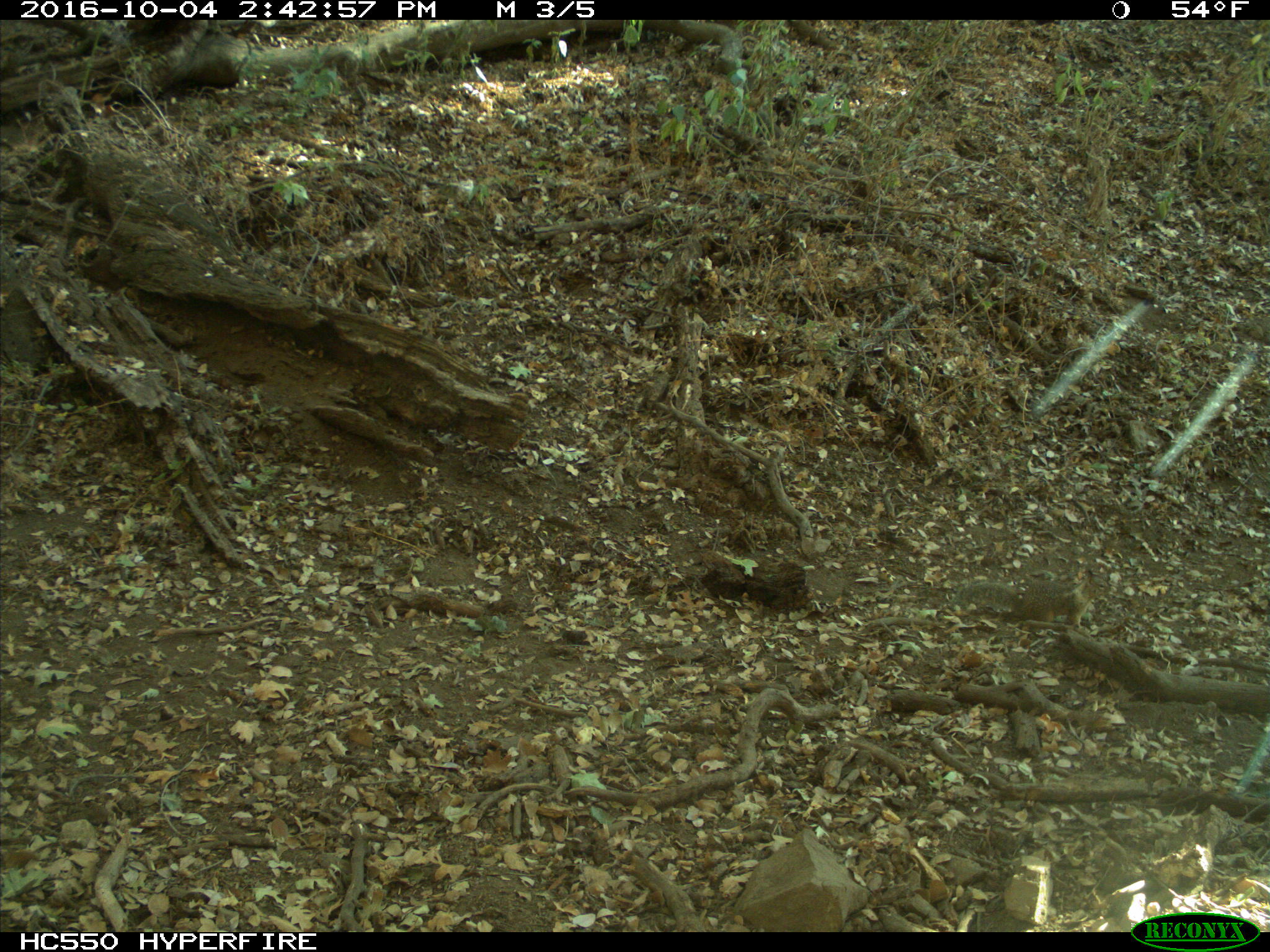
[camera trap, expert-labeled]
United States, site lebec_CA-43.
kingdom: Animalia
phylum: Chordata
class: Mammalia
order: Rodentia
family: Sciuridae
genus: Otospermophilus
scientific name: Otospermophilus beecheyi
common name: california ground squirrel